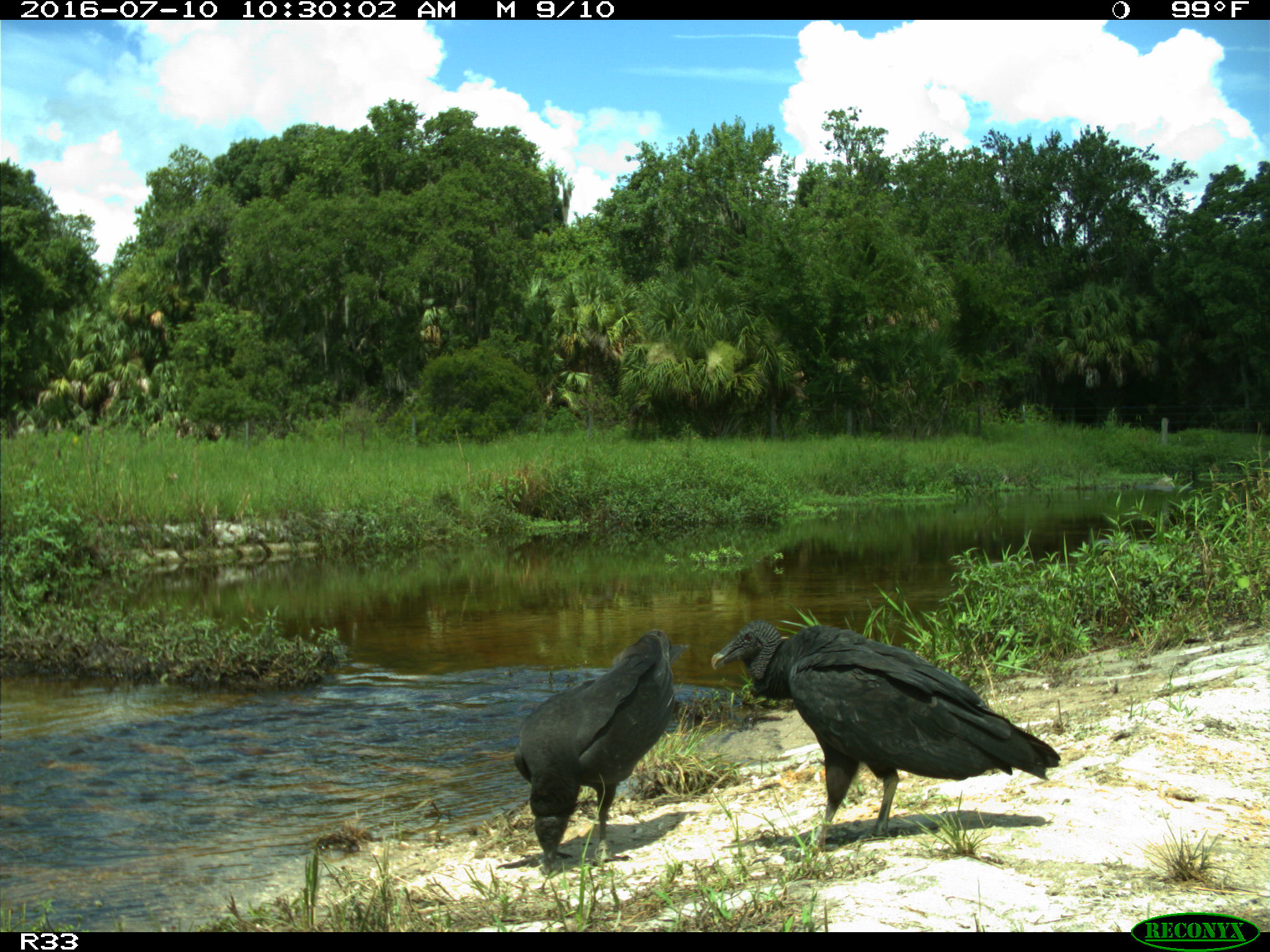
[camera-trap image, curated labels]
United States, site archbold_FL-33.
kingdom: Animalia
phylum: Chordata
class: Aves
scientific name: Aves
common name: birds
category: unidentified bird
Unidentified bird (birds) (Aves).